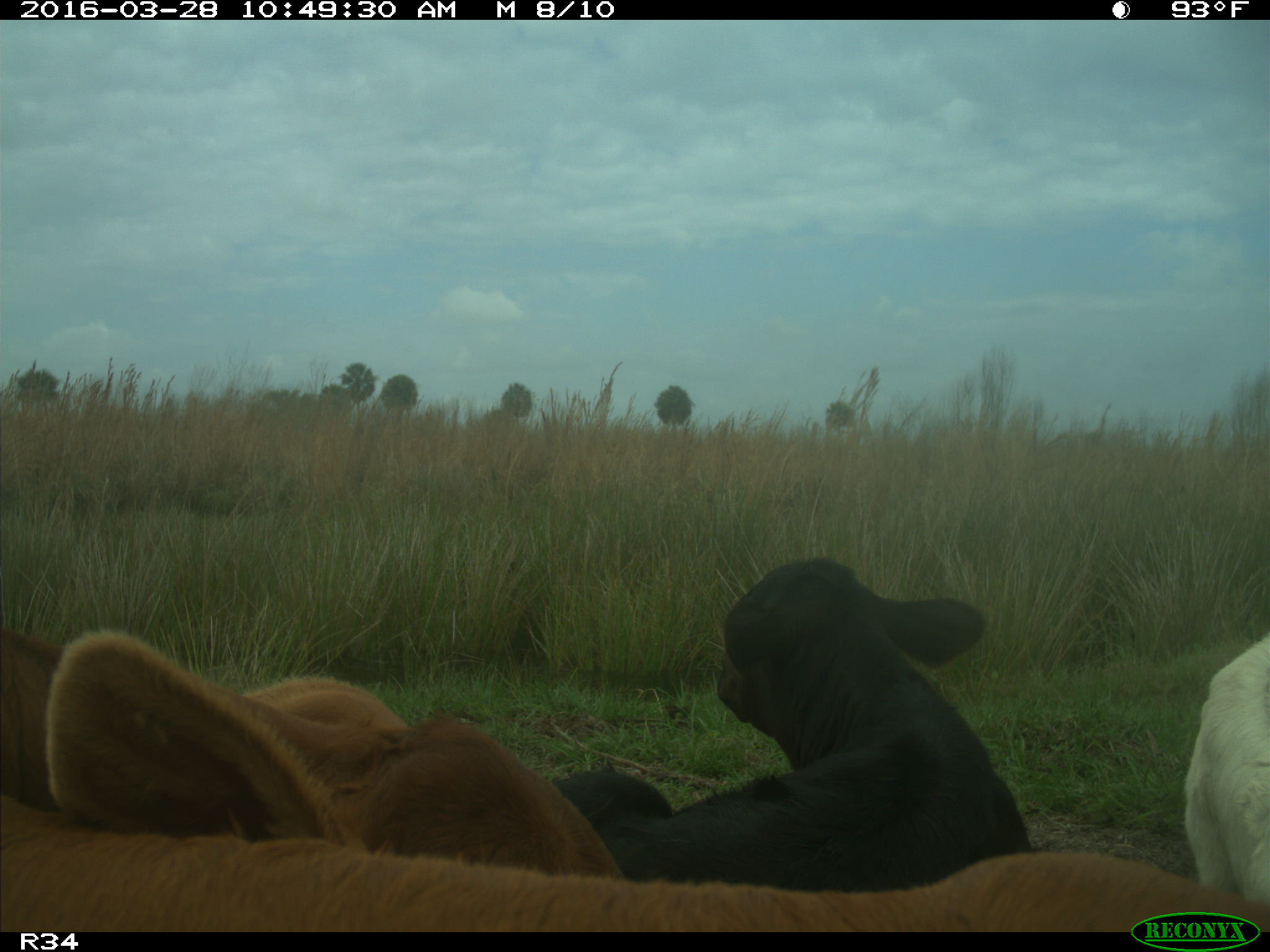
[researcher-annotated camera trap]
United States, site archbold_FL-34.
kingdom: Animalia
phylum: Chordata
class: Mammalia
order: Artiodactyla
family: Bovidae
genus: Bos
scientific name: Bos taurus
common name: domestic cow